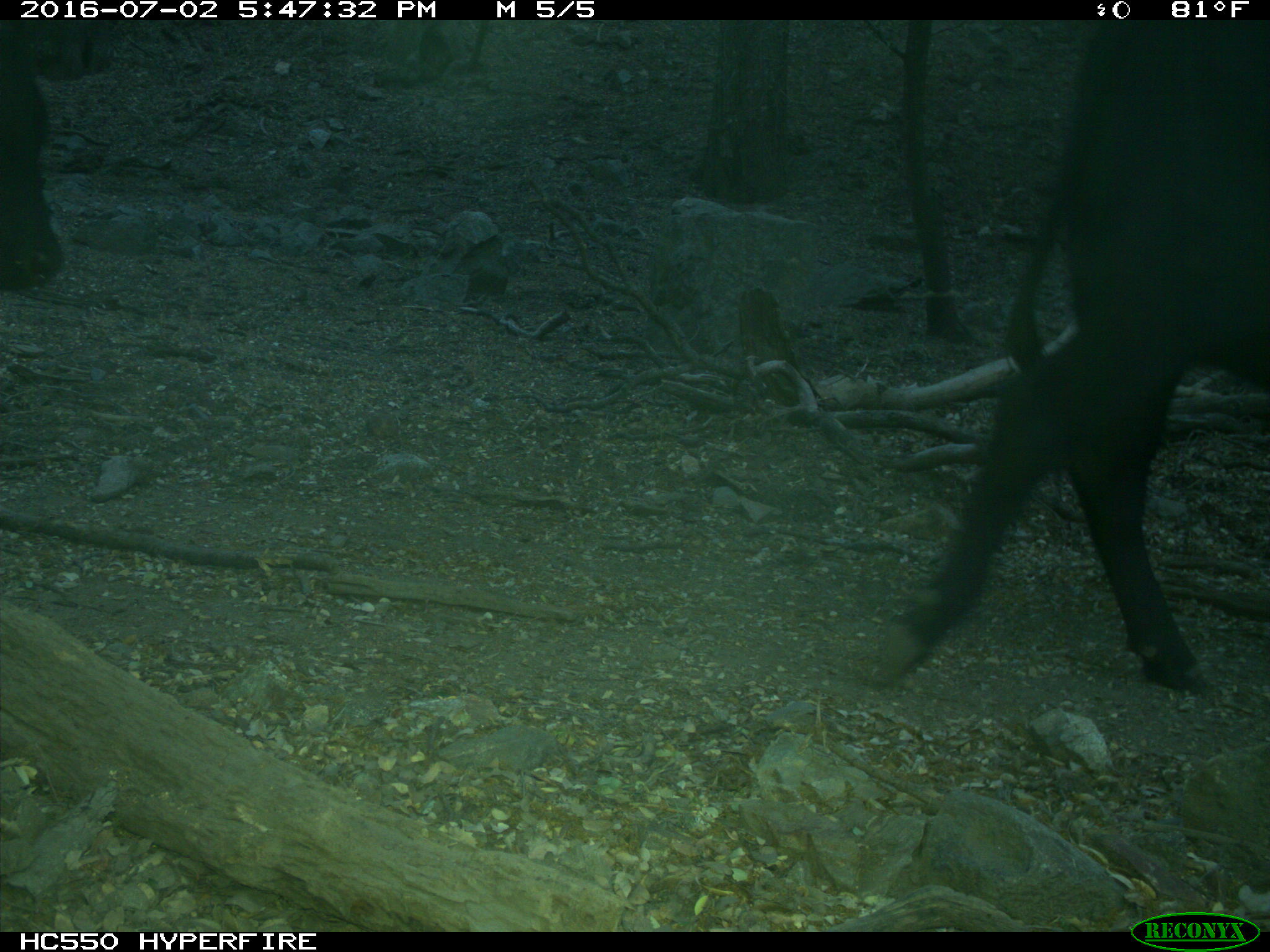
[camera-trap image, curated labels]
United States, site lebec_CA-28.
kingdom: Animalia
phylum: Chordata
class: Mammalia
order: Artiodactyla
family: Bovidae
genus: Bos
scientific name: Bos taurus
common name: domestic cow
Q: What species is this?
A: Bos taurus (domestic cow).